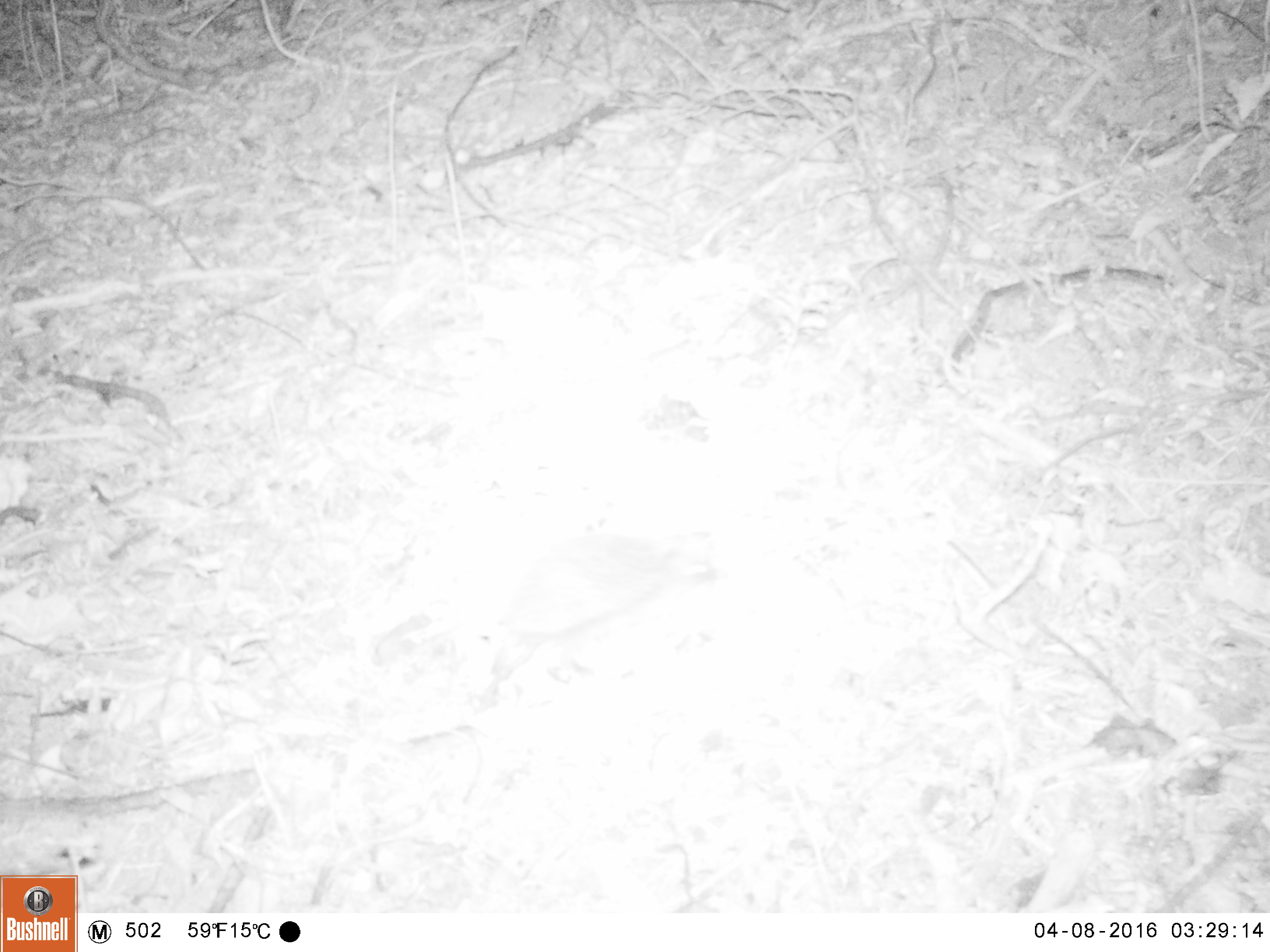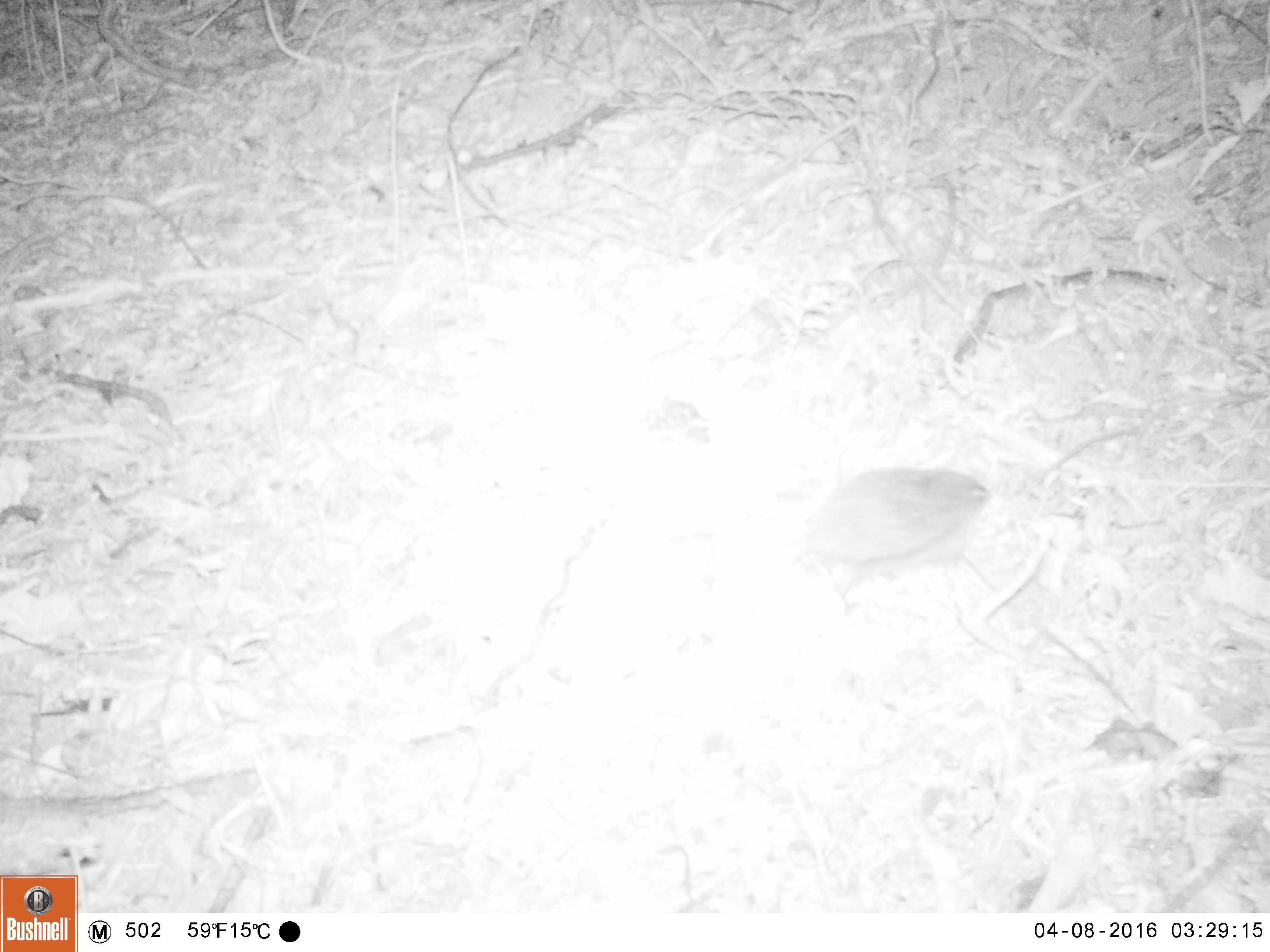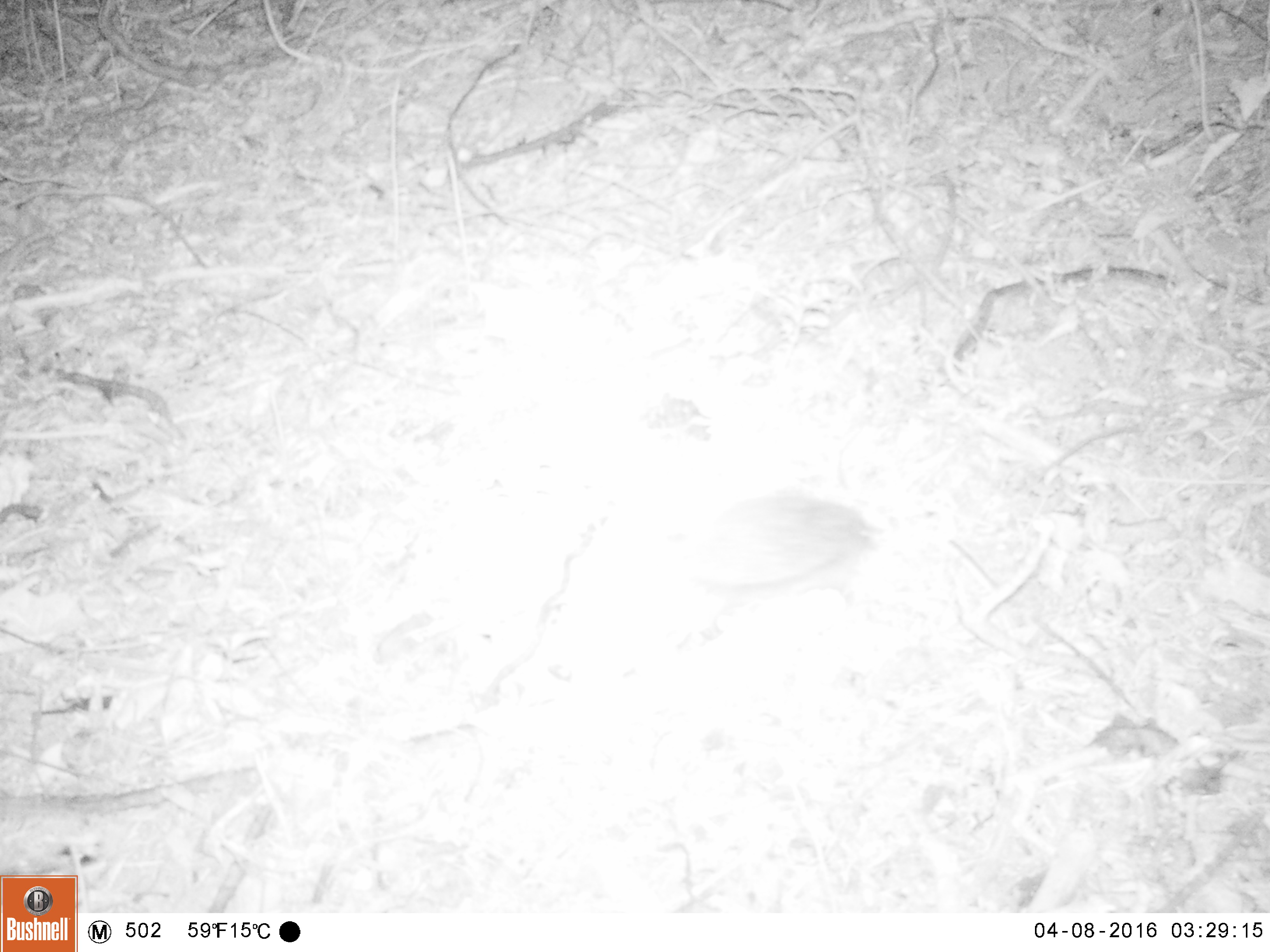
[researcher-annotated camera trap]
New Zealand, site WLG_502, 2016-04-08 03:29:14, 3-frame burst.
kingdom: Animalia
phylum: Chordata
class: Mammalia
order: Eulipotyphla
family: Erinaceidae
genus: Erinaceus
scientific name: Erinaceus europaeus europaeus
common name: european hedgehog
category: hedgehog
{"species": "hedgehog (european hedgehog) (Erinaceus europaeus europaeus)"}